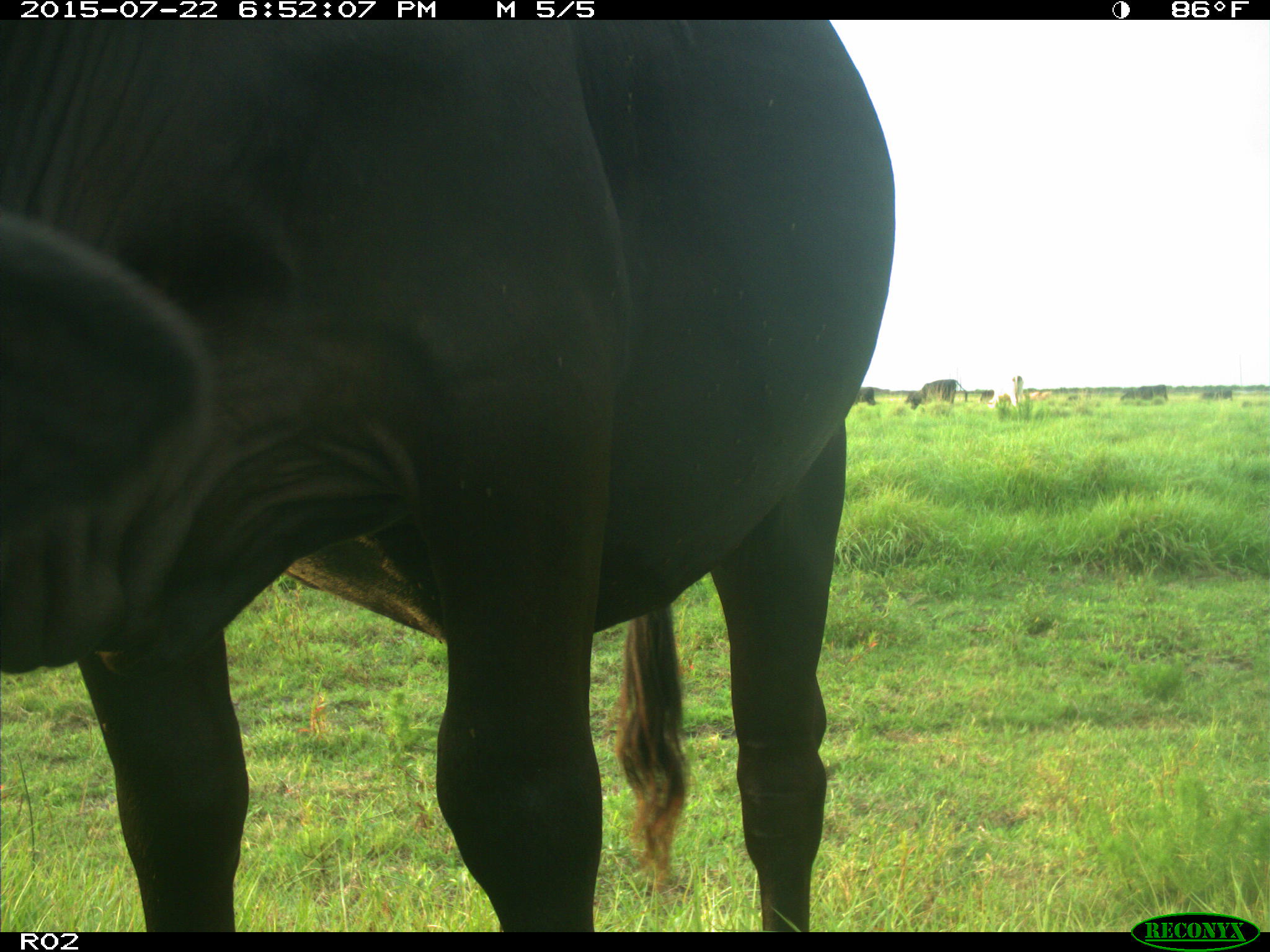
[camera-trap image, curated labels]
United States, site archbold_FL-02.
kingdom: Animalia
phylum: Chordata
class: Mammalia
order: Artiodactyla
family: Bovidae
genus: Bos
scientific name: Bos taurus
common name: domestic cow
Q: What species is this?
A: Bos taurus (domestic cow).